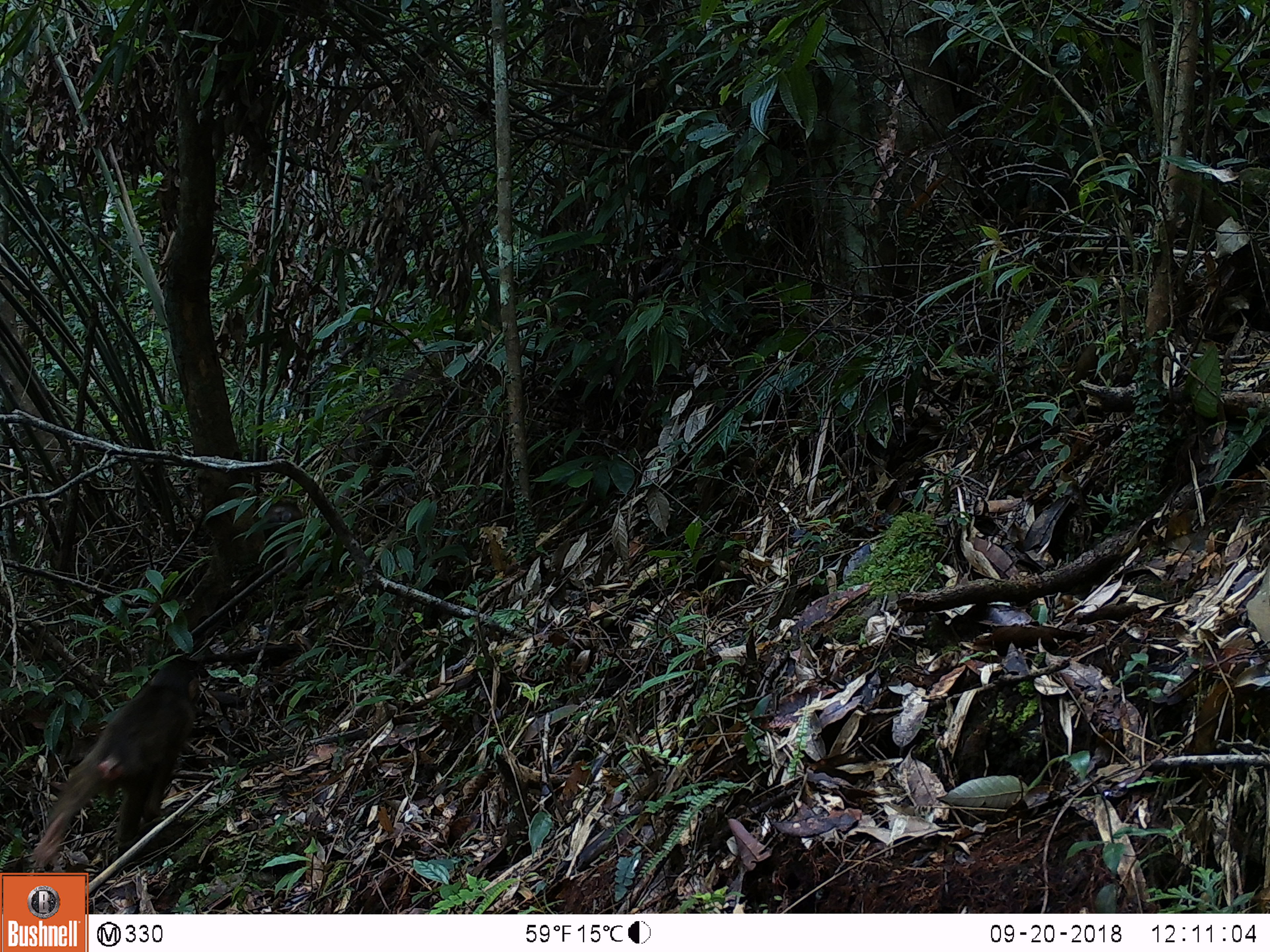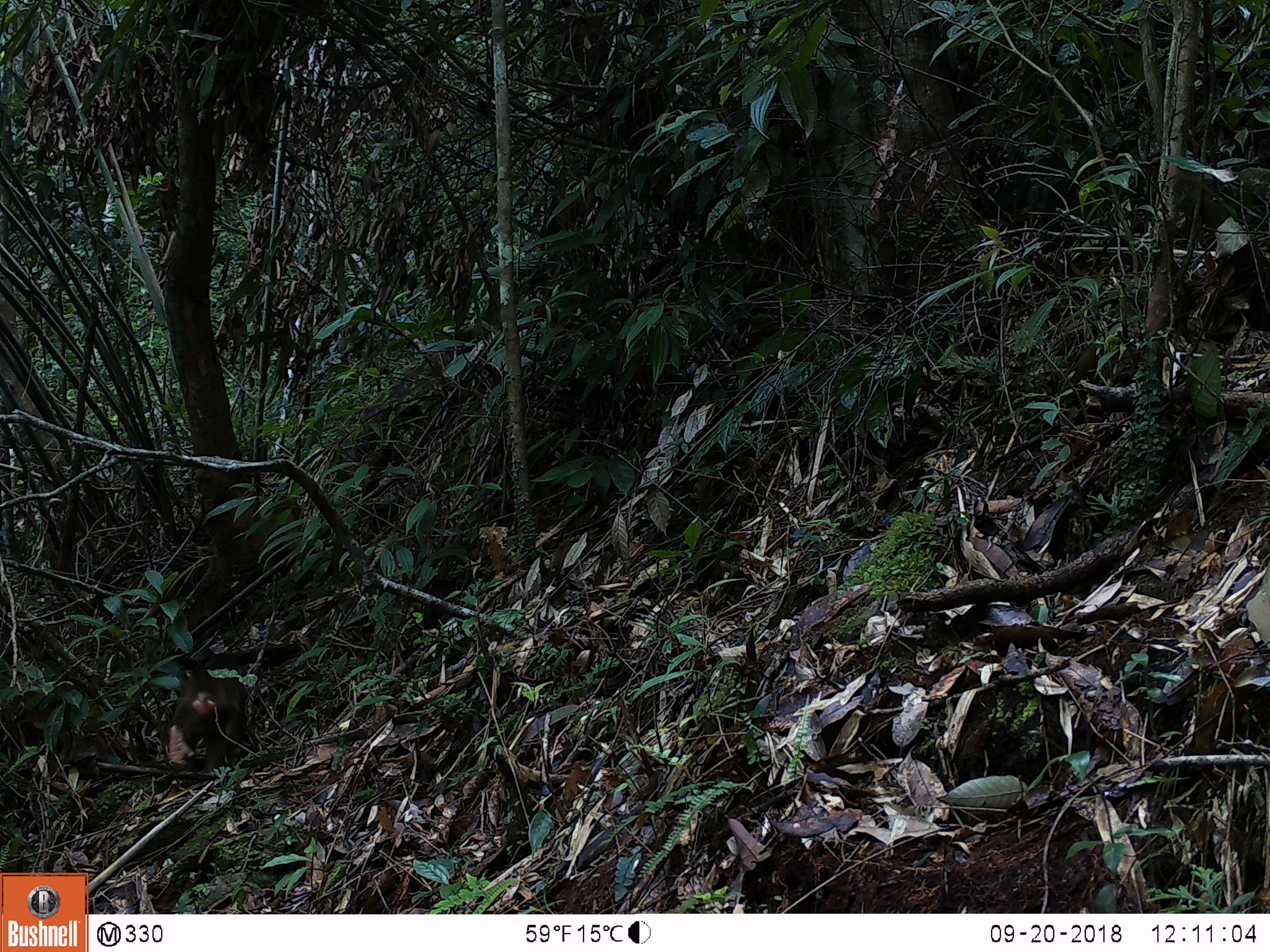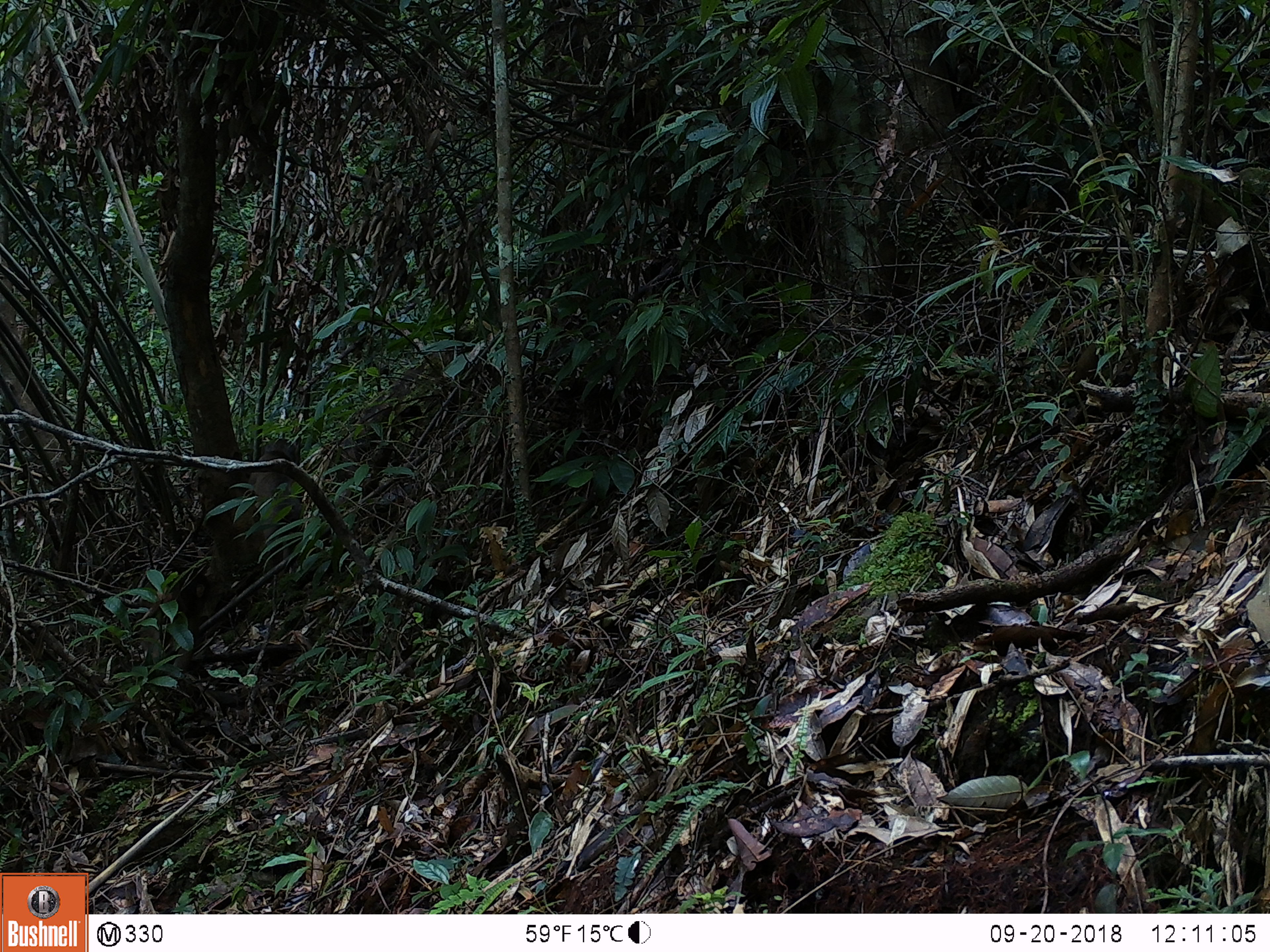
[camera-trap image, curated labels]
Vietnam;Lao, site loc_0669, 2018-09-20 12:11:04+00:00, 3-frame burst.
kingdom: Animalia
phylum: Chordata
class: Mammalia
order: Primates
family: Cercopithecidae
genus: Macaca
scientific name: Macaca arctoides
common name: stump-tailed macaque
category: stump tailed macaque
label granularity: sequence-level